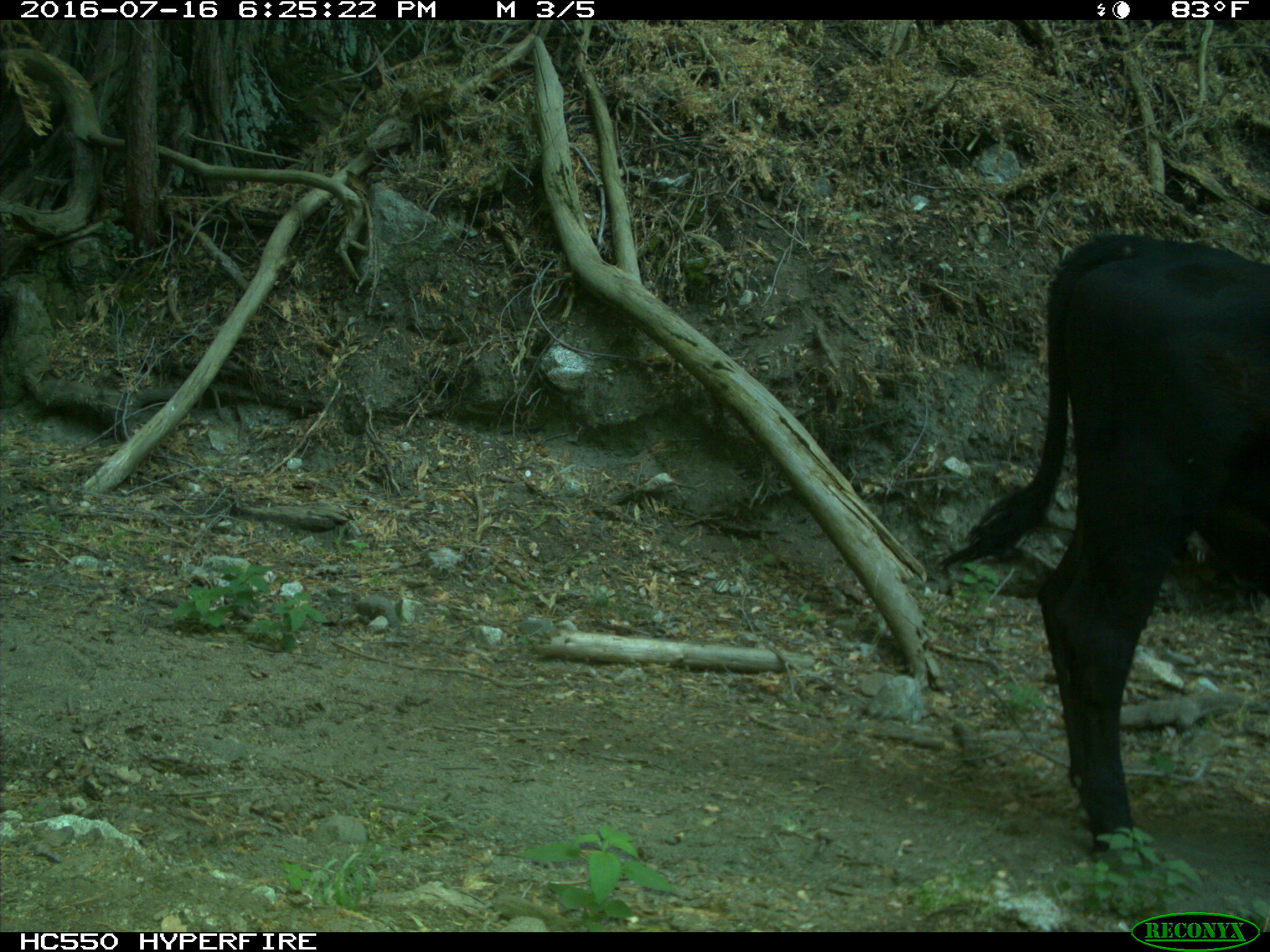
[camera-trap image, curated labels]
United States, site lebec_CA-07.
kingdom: Animalia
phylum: Chordata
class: Mammalia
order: Artiodactyla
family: Bovidae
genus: Bos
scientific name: Bos taurus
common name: domestic cow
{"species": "Bos taurus (domestic cow)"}